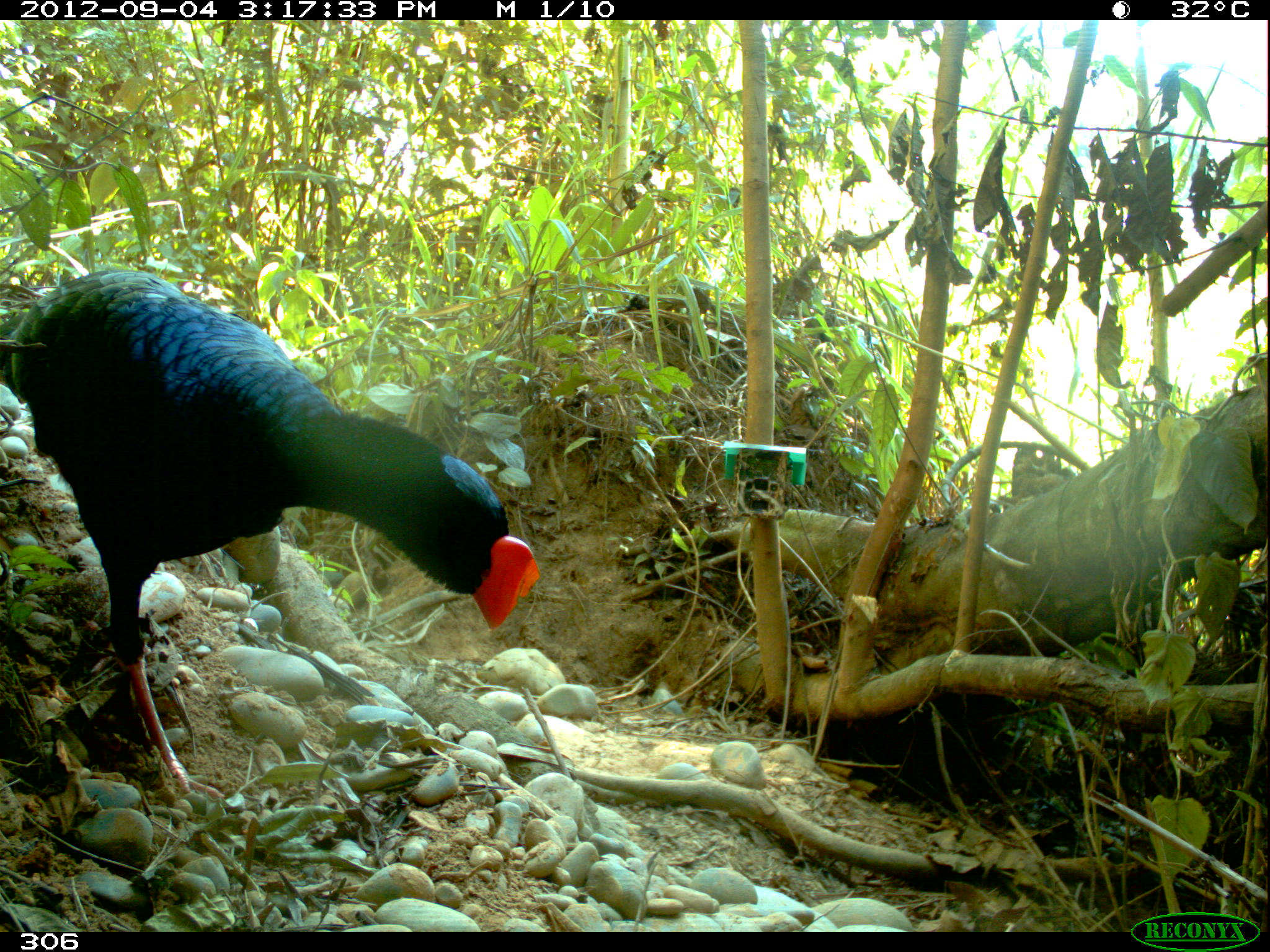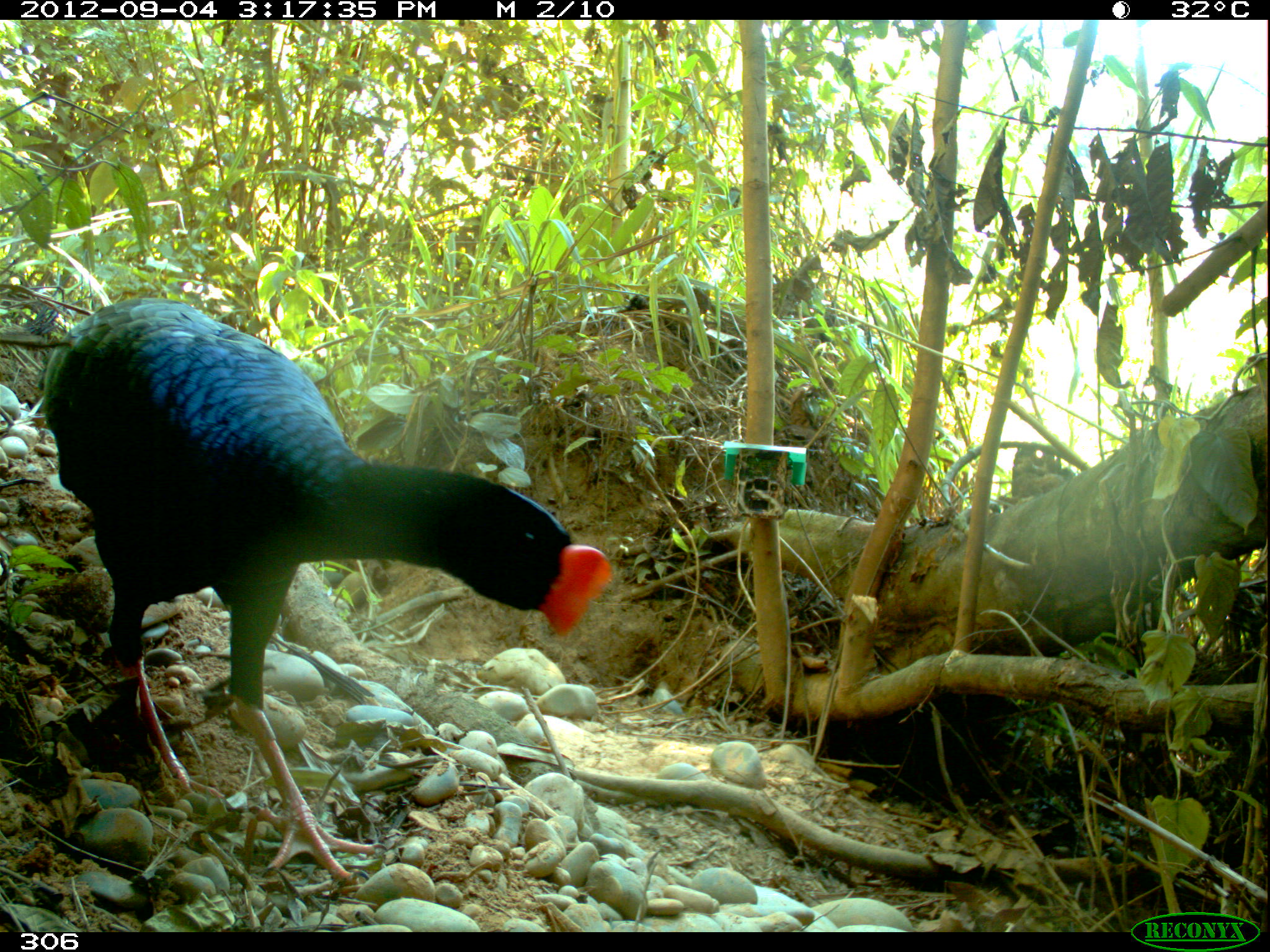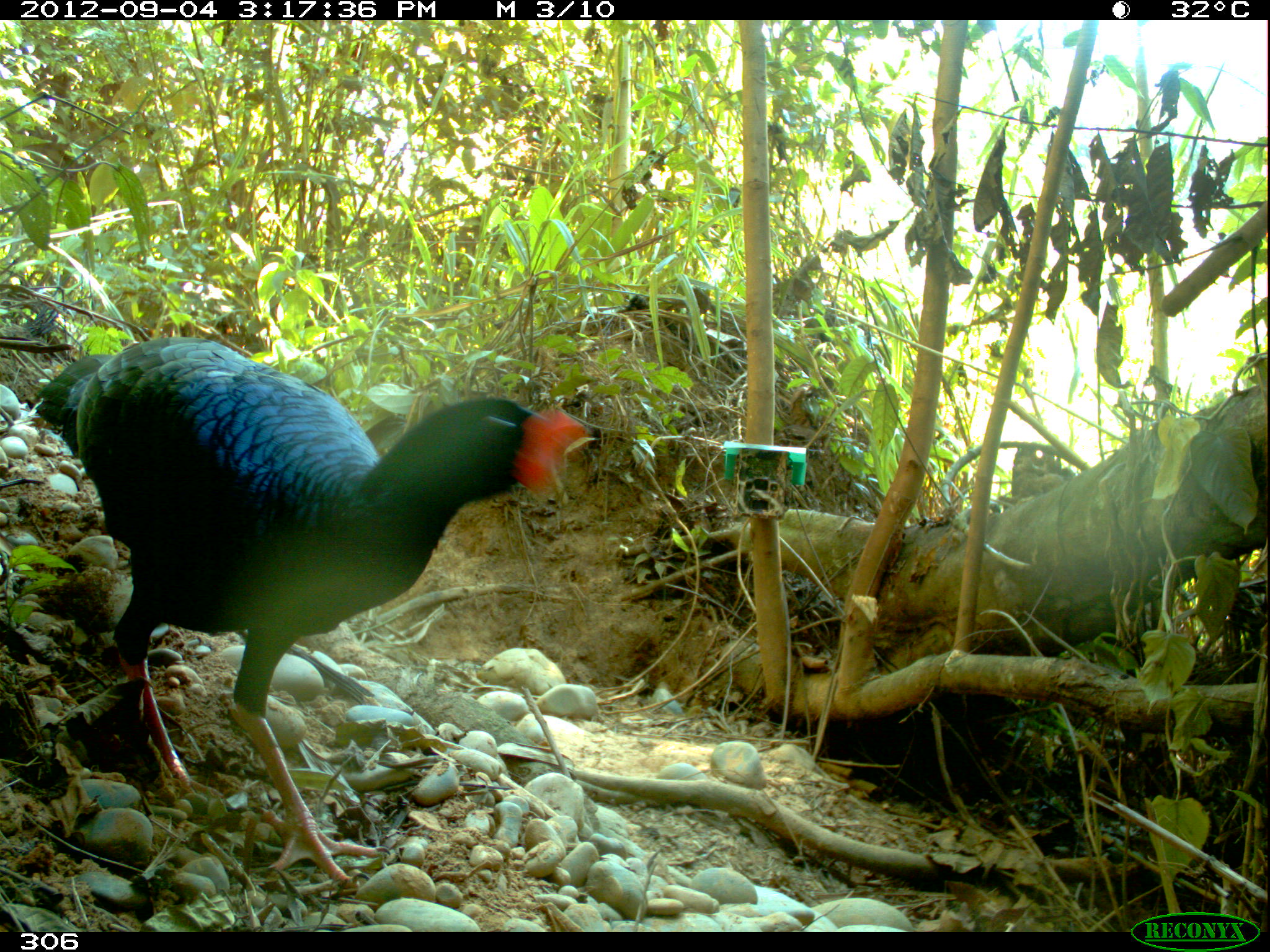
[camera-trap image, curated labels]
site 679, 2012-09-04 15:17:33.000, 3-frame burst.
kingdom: Animalia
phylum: Chordata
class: Aves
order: Galliformes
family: Cracidae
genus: Mitu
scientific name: Mitu tuberosum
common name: razor-billed curassow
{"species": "Mitu tuberosum (razor-billed curassow)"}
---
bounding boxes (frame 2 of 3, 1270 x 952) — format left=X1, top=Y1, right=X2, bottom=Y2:
mitu tuberosum: left=40, top=297, right=609, bottom=893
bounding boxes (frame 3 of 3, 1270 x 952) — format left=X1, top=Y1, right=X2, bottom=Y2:
mitu tuberosum: left=35, top=337, right=585, bottom=889